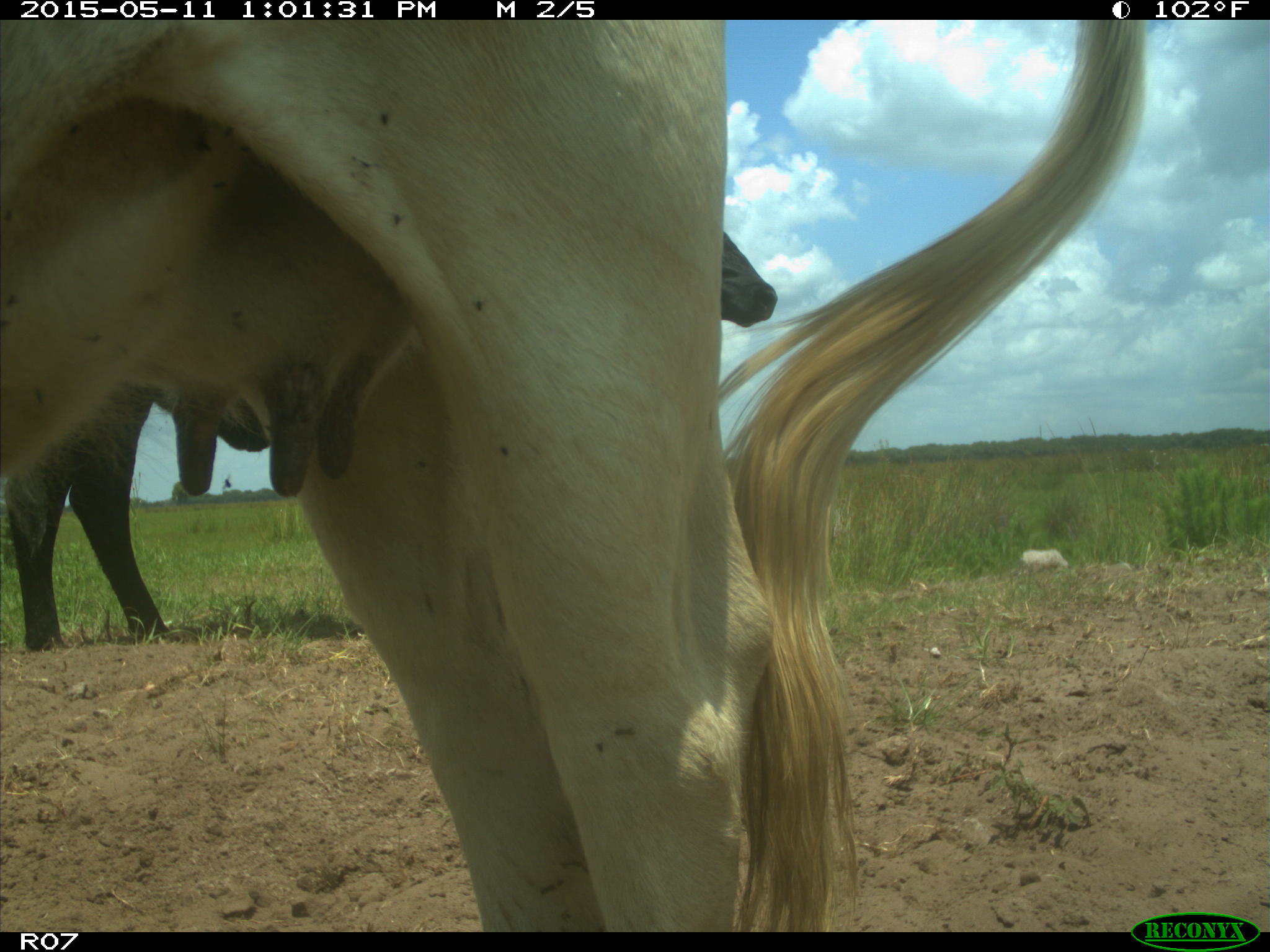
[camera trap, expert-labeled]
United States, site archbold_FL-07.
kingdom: Animalia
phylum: Chordata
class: Mammalia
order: Artiodactyla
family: Bovidae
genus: Bos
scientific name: Bos taurus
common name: domestic cow